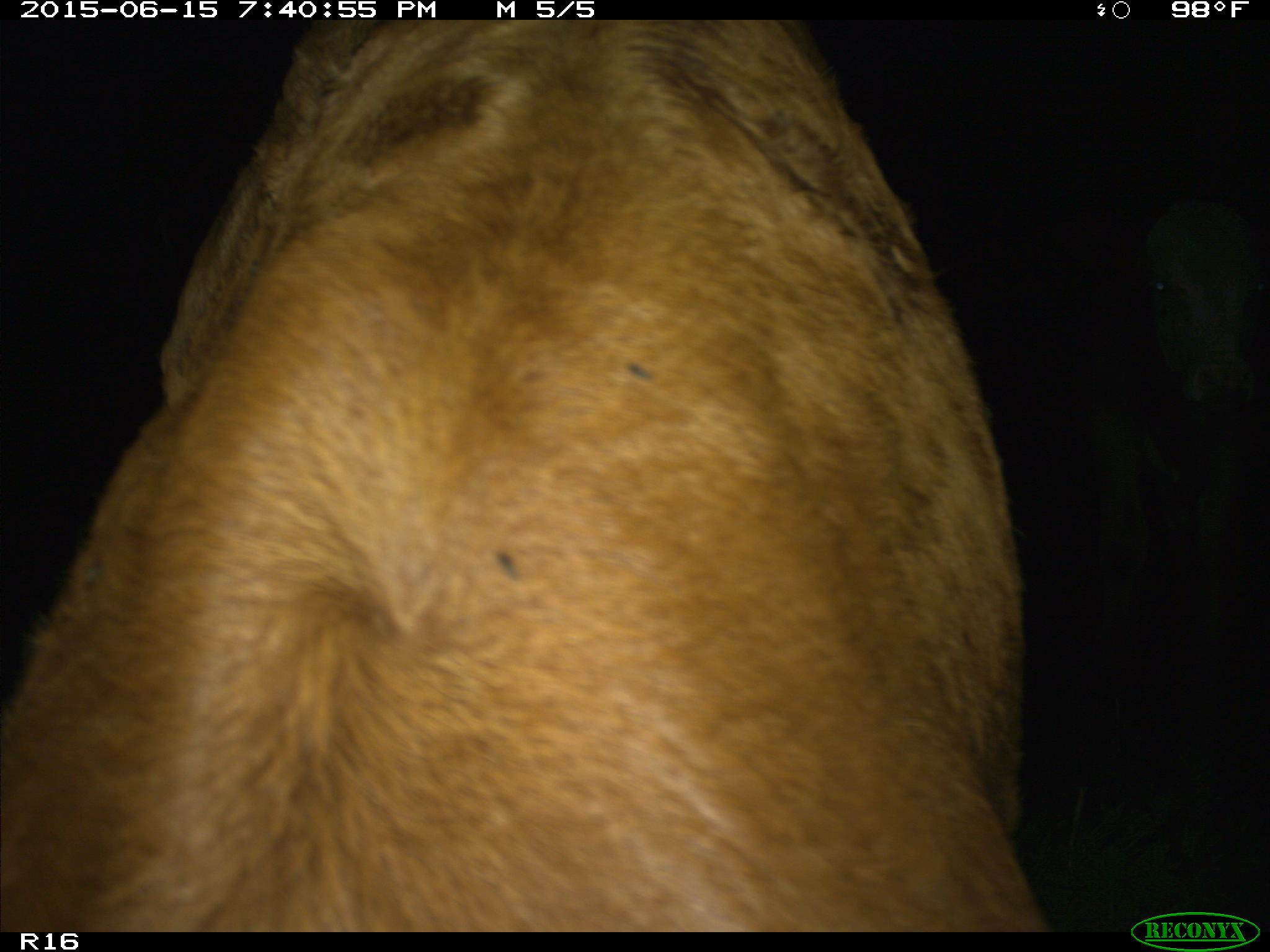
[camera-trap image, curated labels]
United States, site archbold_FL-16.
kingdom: Animalia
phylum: Chordata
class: Mammalia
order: Artiodactyla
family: Bovidae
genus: Bos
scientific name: Bos taurus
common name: domestic cow